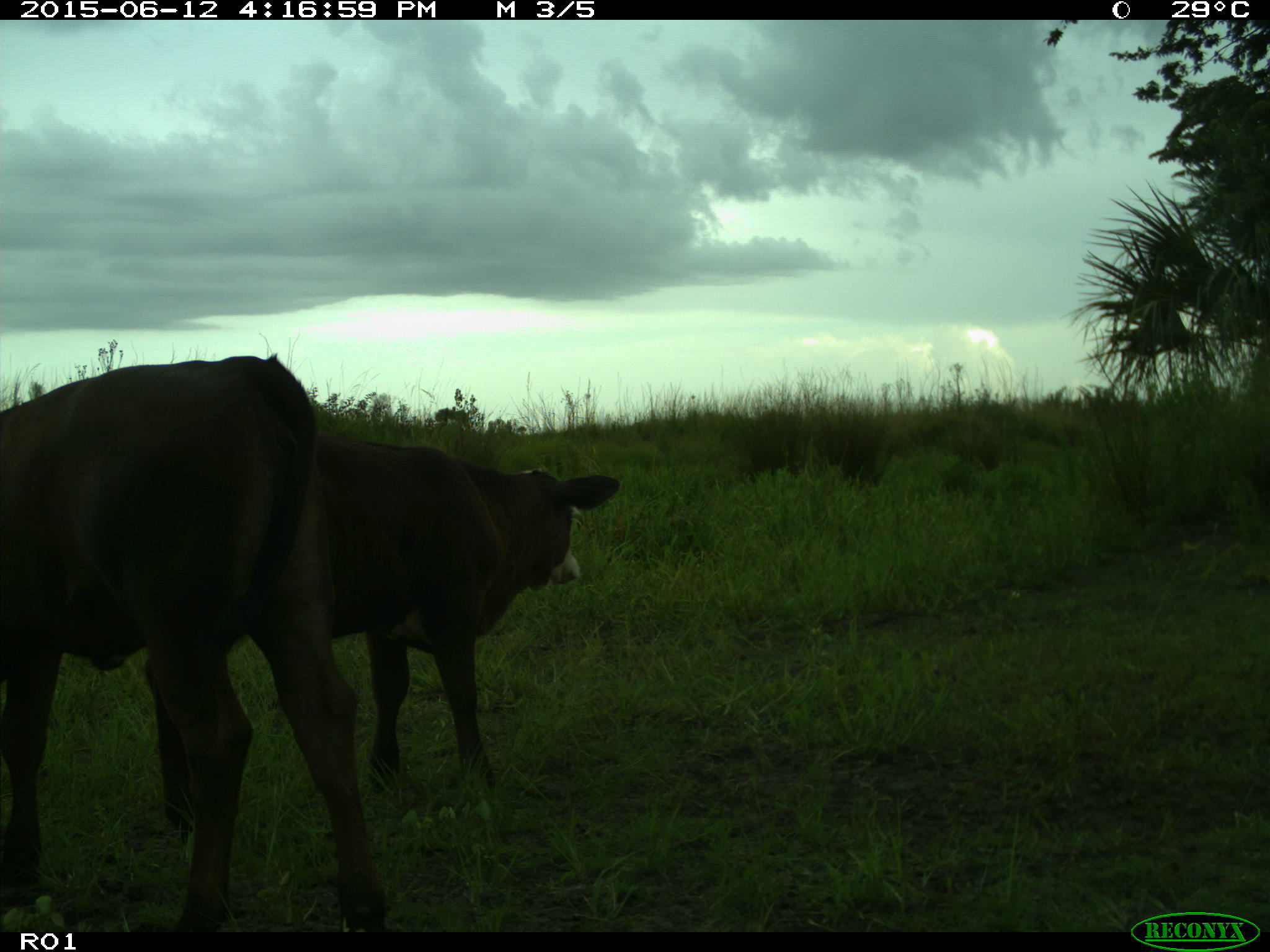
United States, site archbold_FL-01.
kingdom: Animalia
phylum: Chordata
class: Mammalia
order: Artiodactyla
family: Bovidae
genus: Bos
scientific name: Bos taurus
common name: domestic cow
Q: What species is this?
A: Bos taurus (domestic cow).